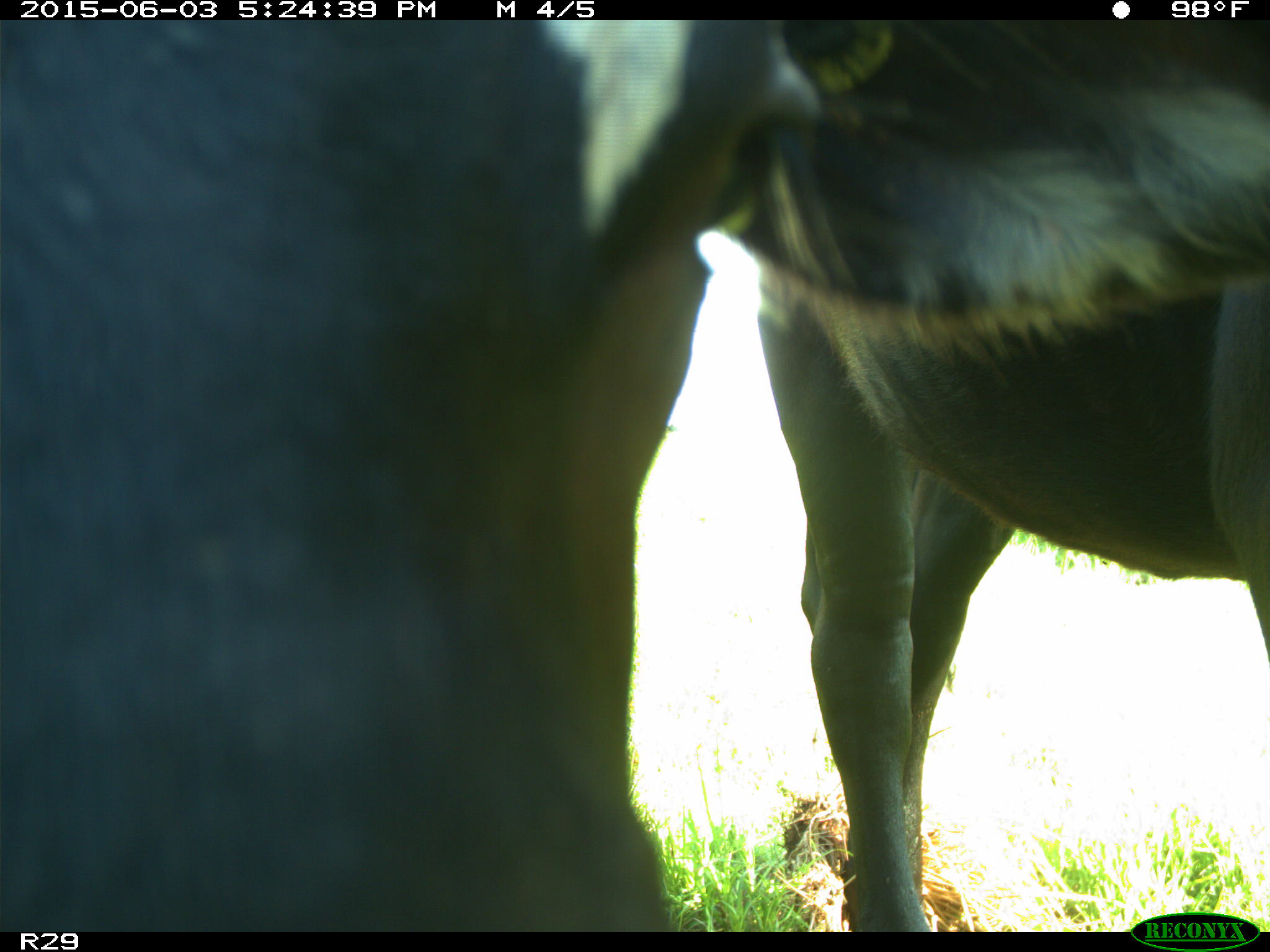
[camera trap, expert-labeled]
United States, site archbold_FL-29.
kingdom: Animalia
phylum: Chordata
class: Mammalia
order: Artiodactyla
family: Bovidae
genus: Bos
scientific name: Bos taurus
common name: domestic cow